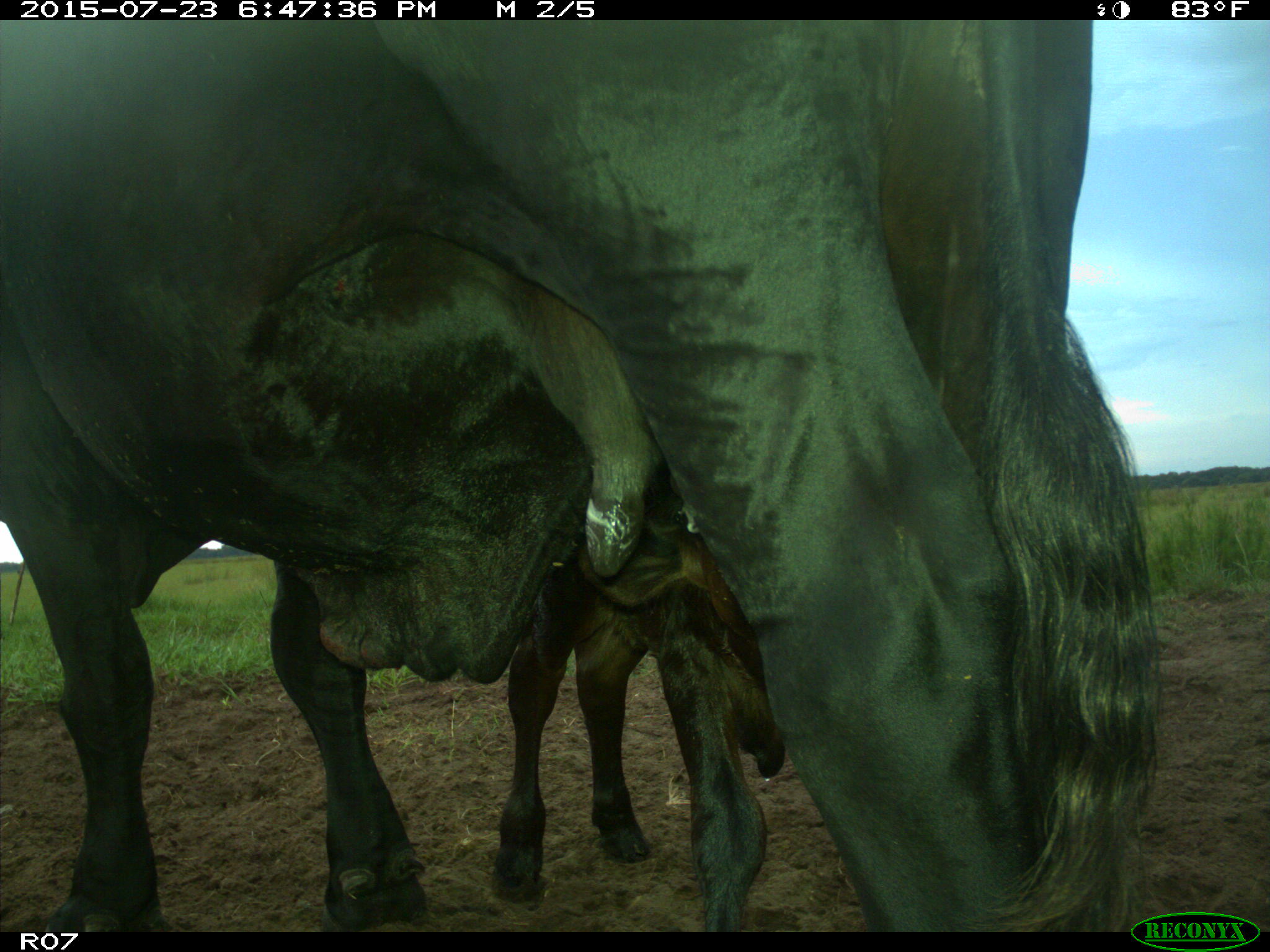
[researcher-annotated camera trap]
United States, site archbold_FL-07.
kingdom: Animalia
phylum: Chordata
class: Mammalia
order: Artiodactyla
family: Bovidae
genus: Bos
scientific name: Bos taurus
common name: domestic cow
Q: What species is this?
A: Bos taurus (domestic cow).